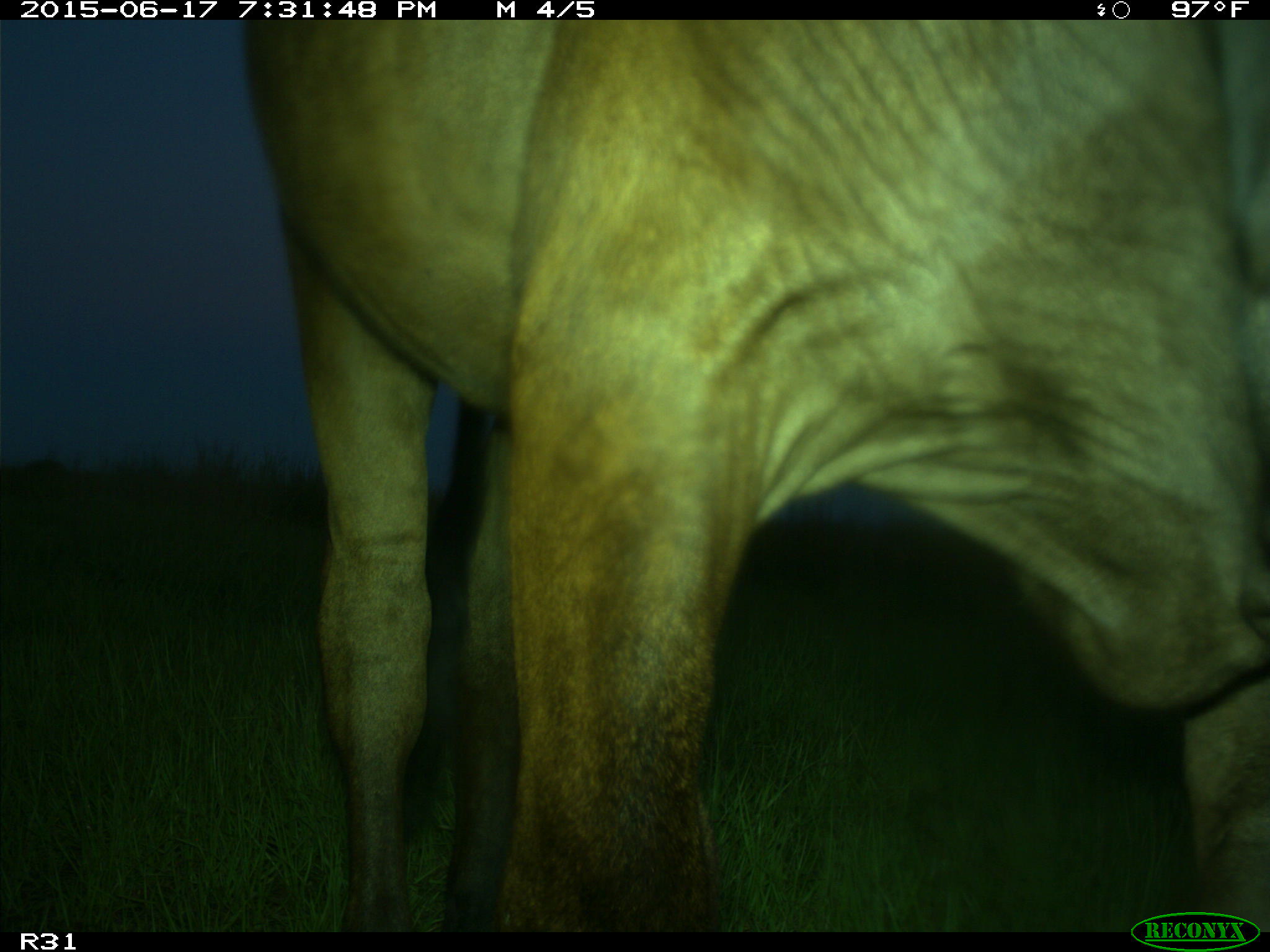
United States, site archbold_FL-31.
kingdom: Animalia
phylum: Chordata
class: Mammalia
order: Artiodactyla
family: Bovidae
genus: Bos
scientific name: Bos taurus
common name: domestic cow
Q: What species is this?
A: Bos taurus (domestic cow).